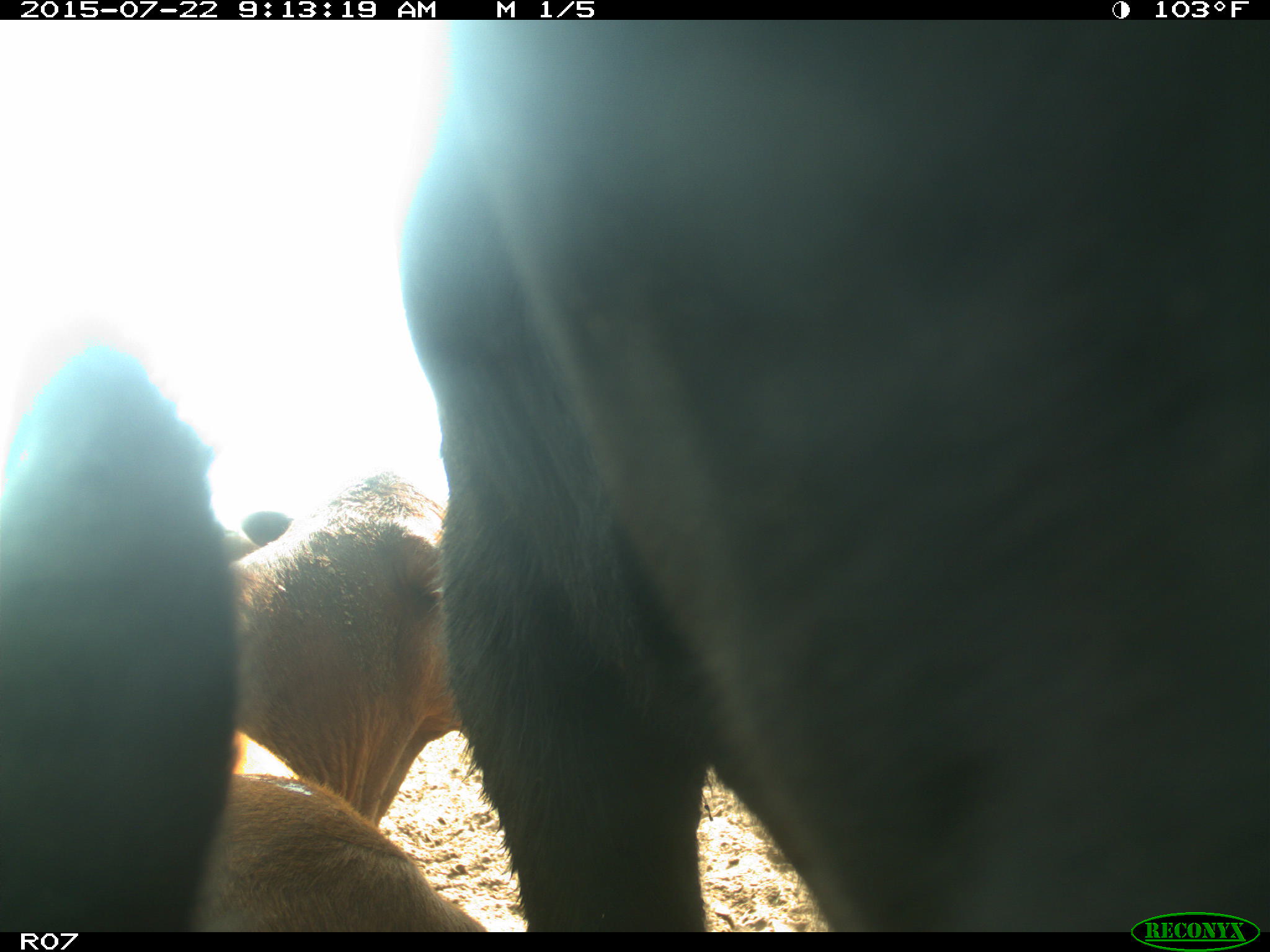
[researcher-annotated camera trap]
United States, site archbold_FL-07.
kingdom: Animalia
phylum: Chordata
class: Mammalia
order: Artiodactyla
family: Bovidae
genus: Bos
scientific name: Bos taurus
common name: domestic cow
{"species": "Bos taurus (domestic cow)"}